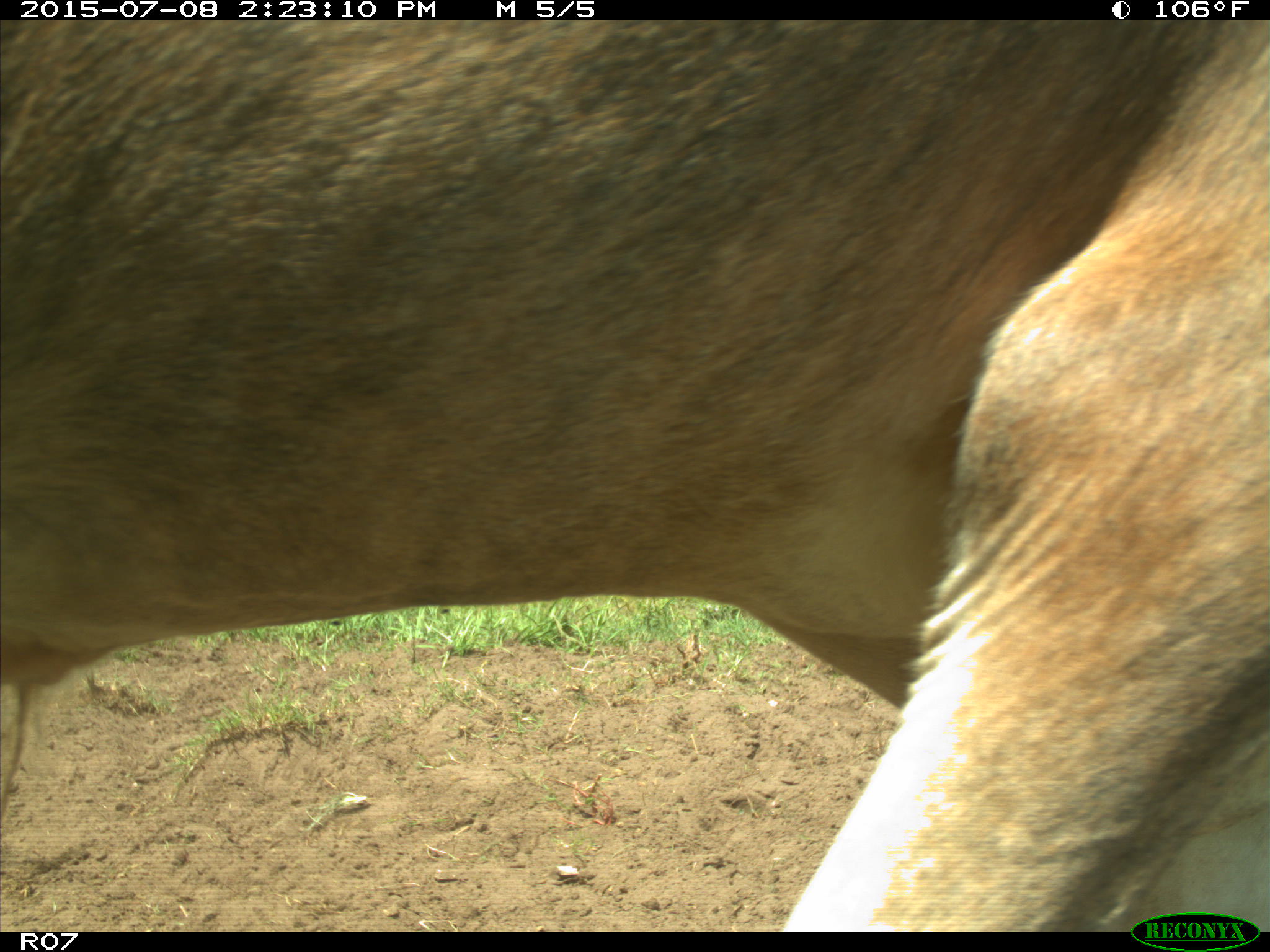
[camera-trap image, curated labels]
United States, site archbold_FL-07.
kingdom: Animalia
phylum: Chordata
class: Mammalia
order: Artiodactyla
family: Bovidae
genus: Bos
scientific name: Bos taurus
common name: domestic cow